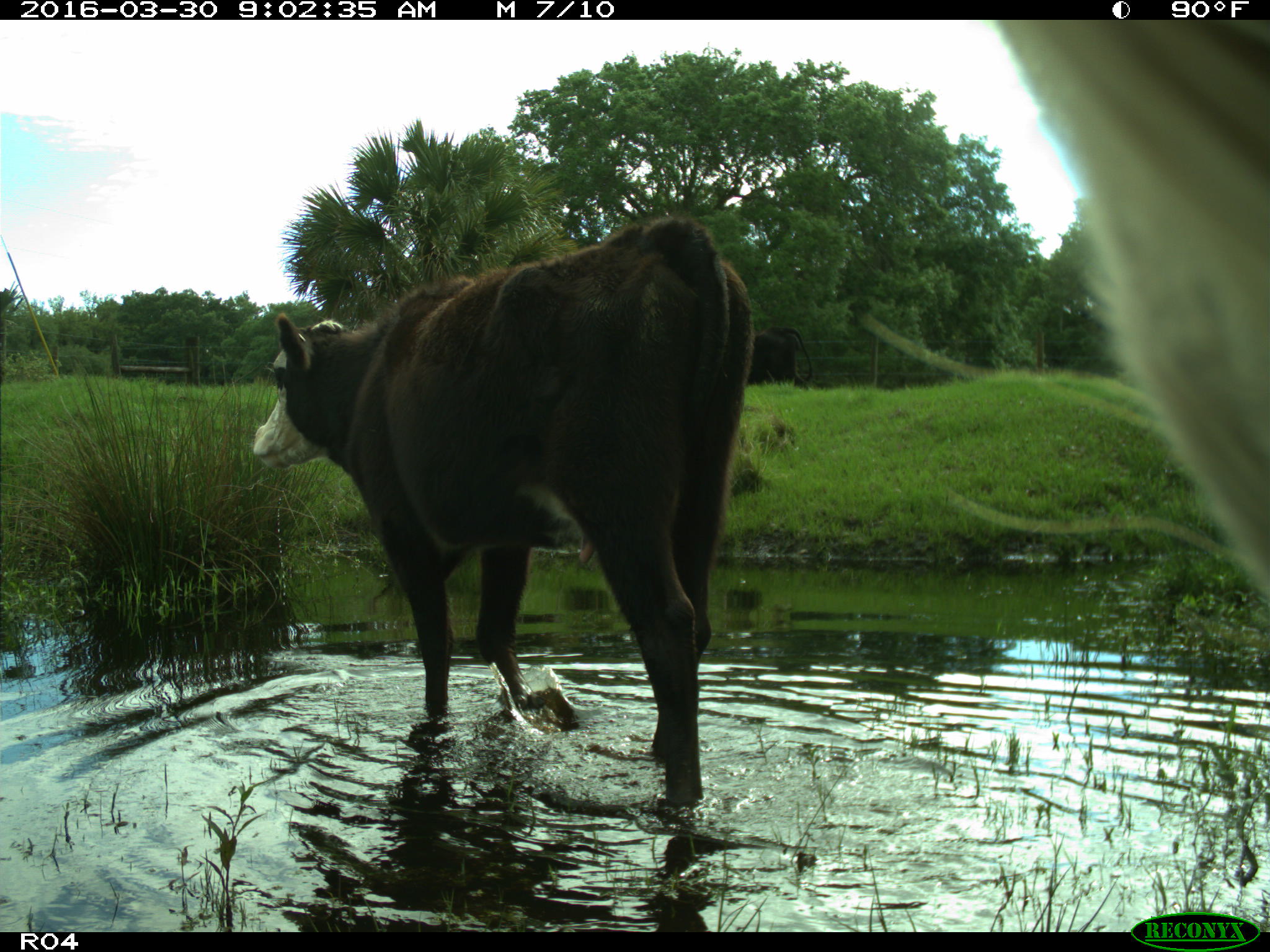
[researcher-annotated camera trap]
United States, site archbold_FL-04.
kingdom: Animalia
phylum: Chordata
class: Mammalia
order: Artiodactyla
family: Bovidae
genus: Bos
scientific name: Bos taurus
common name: domestic cow